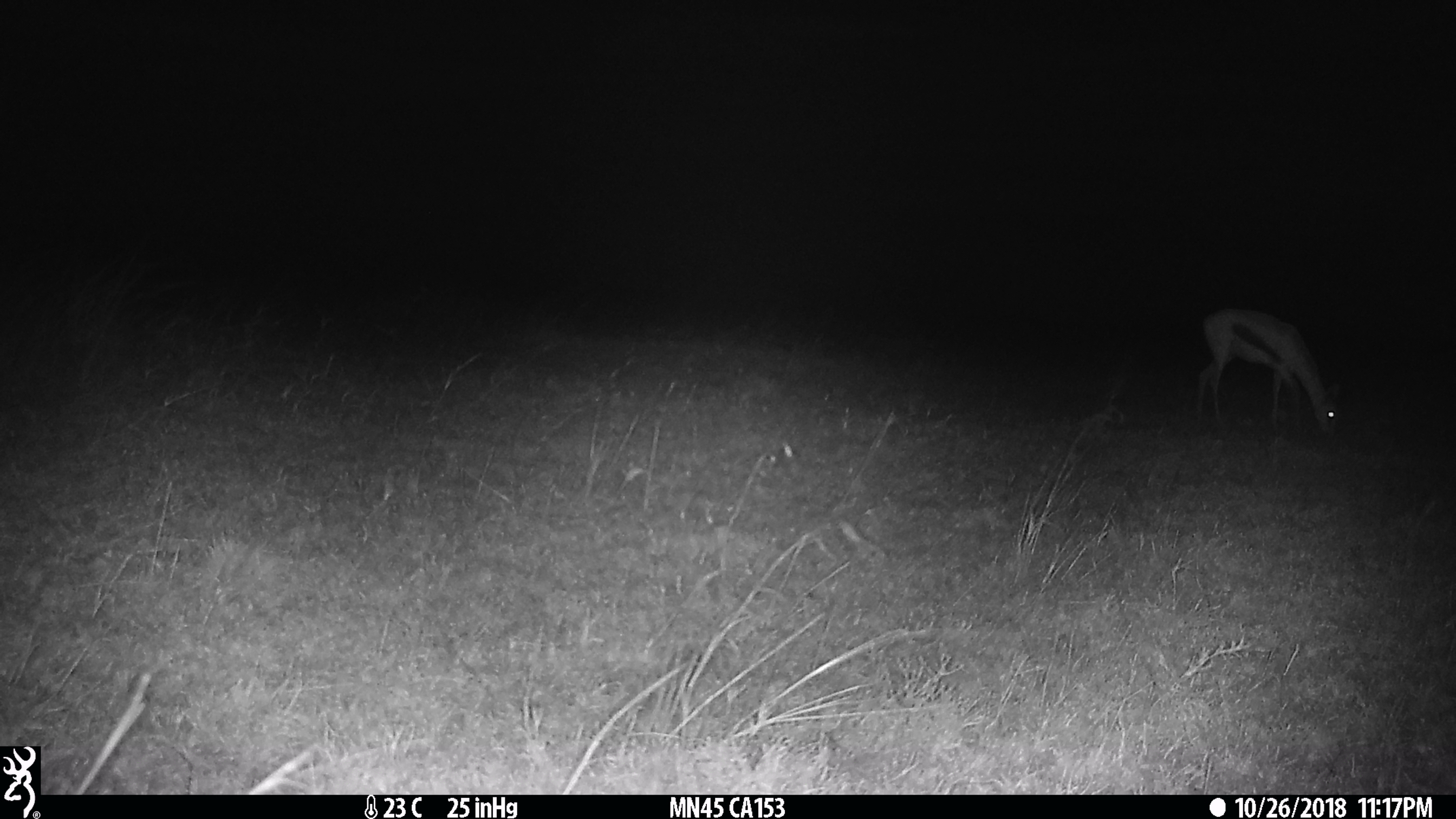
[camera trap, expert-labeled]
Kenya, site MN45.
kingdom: Animalia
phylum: Chordata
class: Mammalia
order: Artiodactyla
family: Bovidae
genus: Eudorcas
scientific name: Eudorcas thomsonii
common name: thomon's gazelle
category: gazelle thomsons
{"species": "gazelle thomsons (thomon's gazelle) (Eudorcas thomsonii)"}